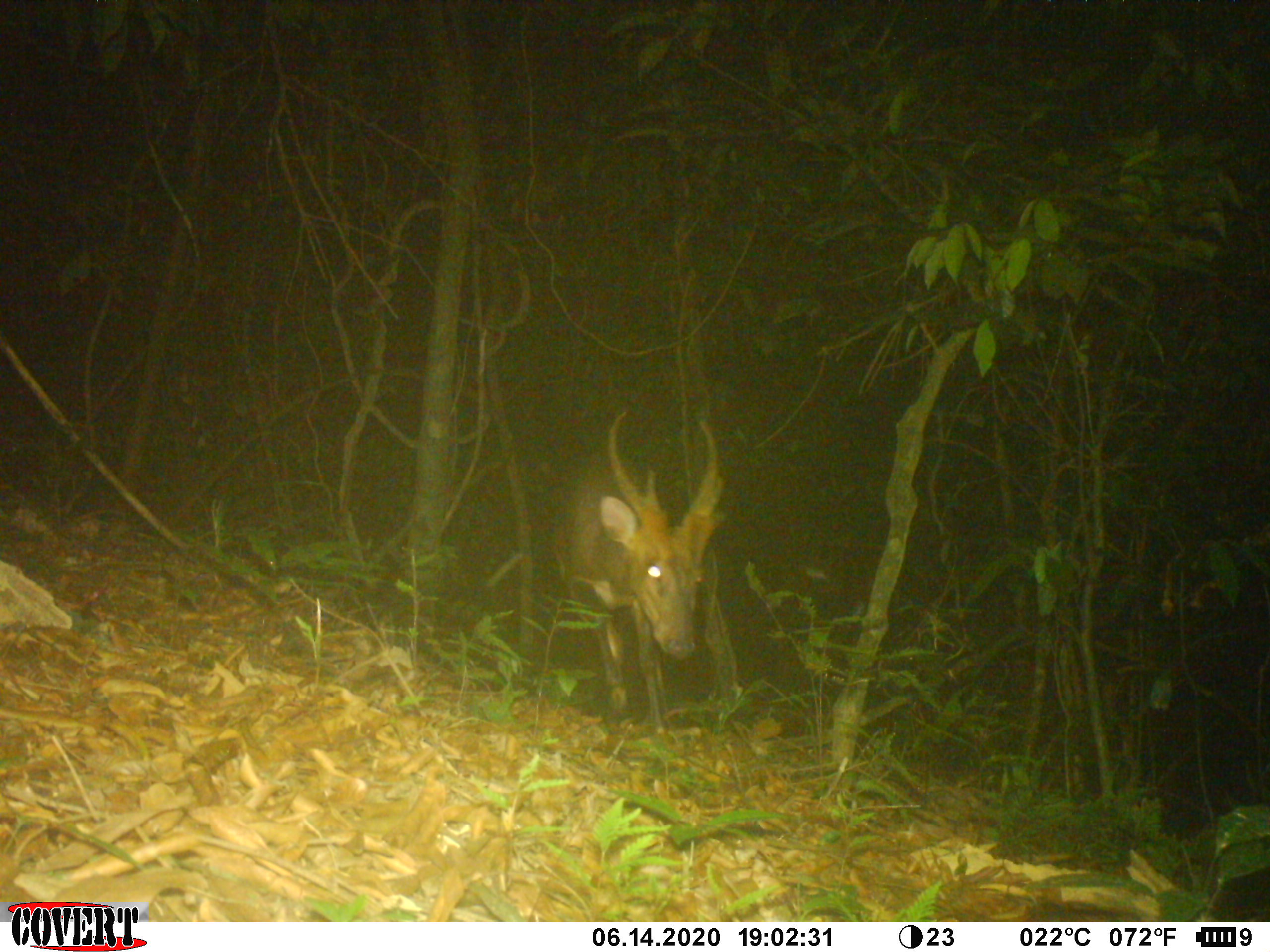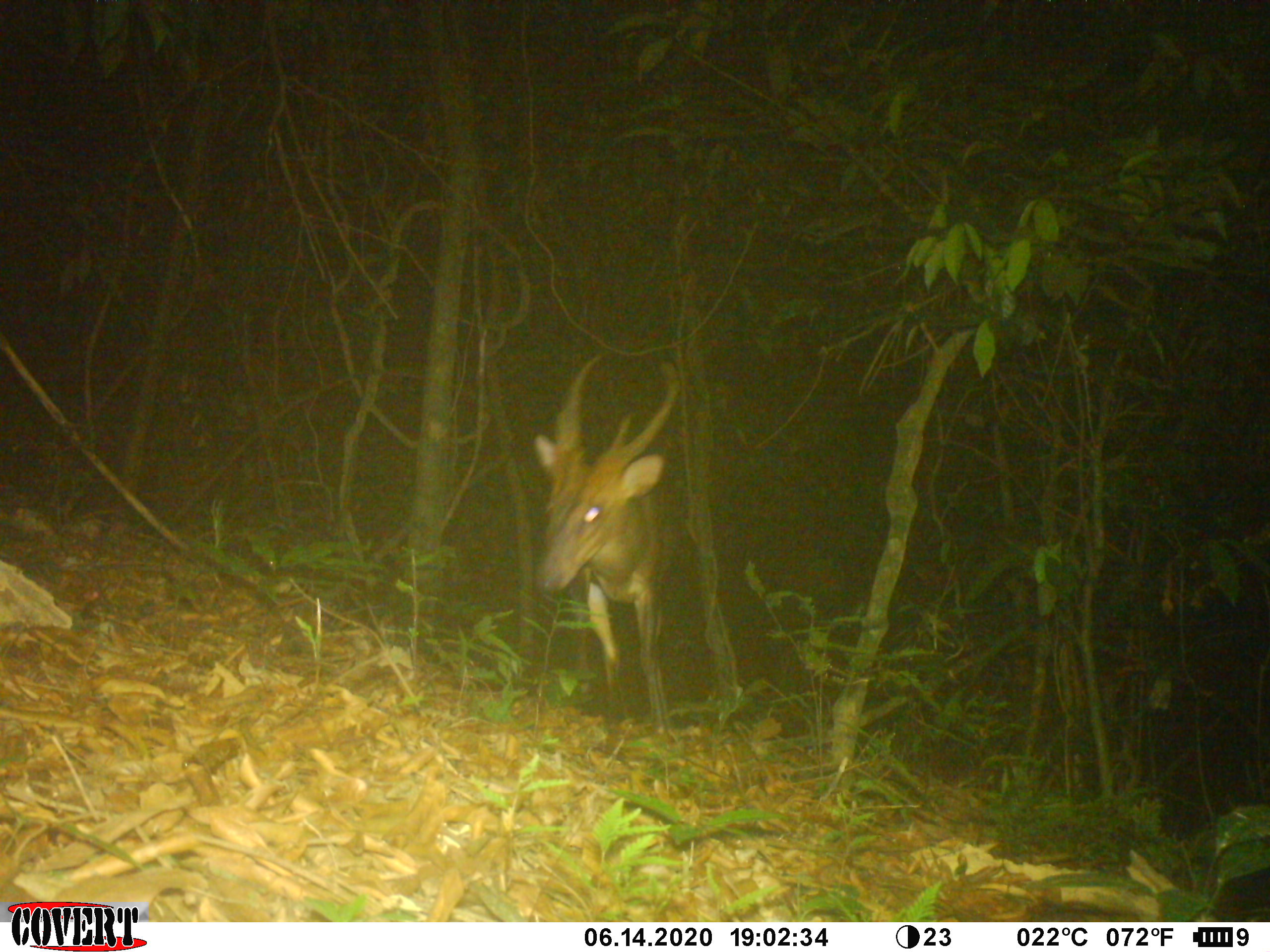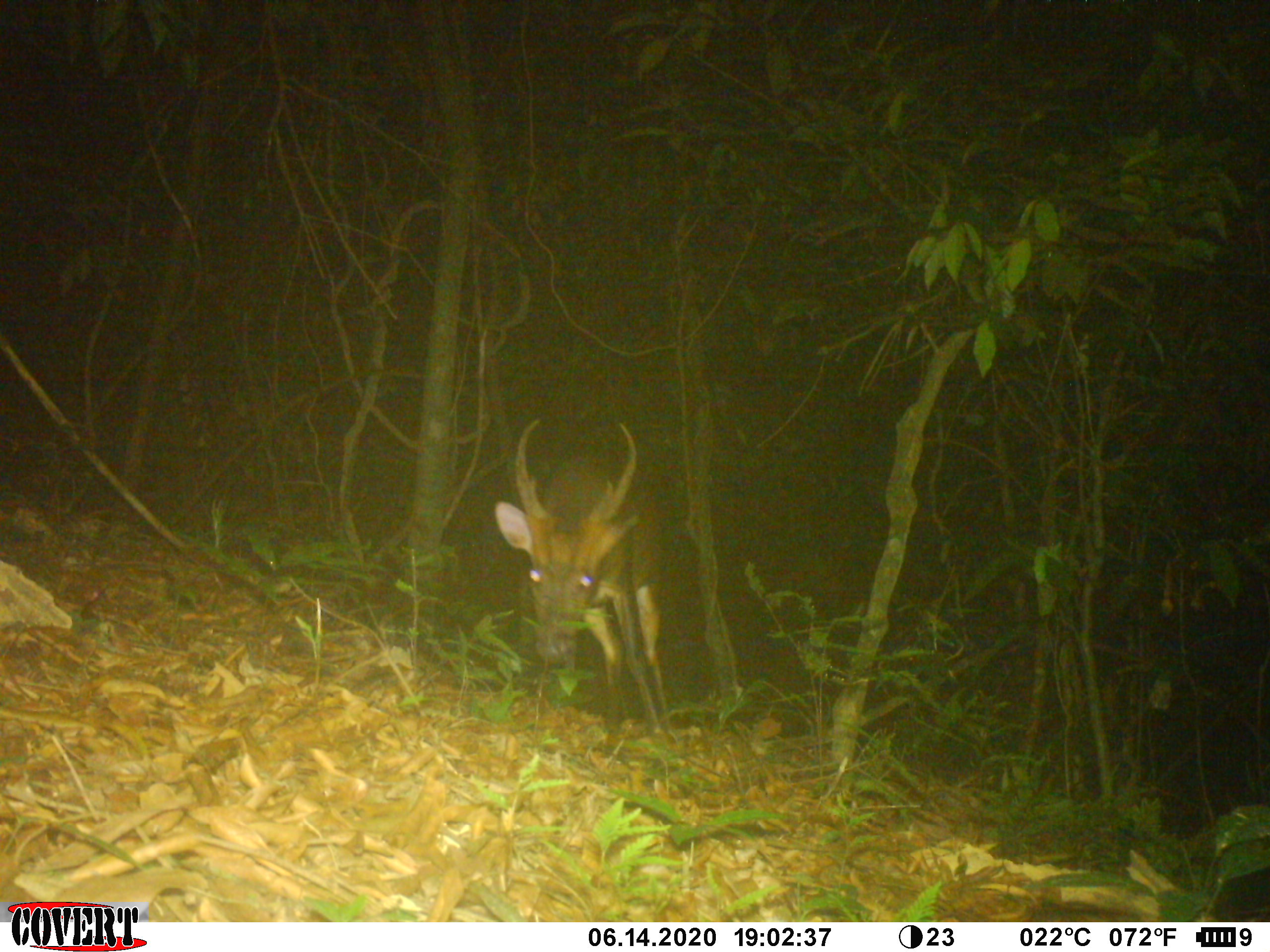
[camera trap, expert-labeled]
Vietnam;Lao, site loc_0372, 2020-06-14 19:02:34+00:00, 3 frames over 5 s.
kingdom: Animalia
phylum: Chordata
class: Mammalia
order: Artiodactyla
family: Cervidae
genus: Muntiacus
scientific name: Muntiacus vuquangensis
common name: large-antlered muntjac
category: large antlered muntjac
Large antlered muntjac (large-antlered muntjac) (Muntiacus vuquangensis). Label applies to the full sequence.